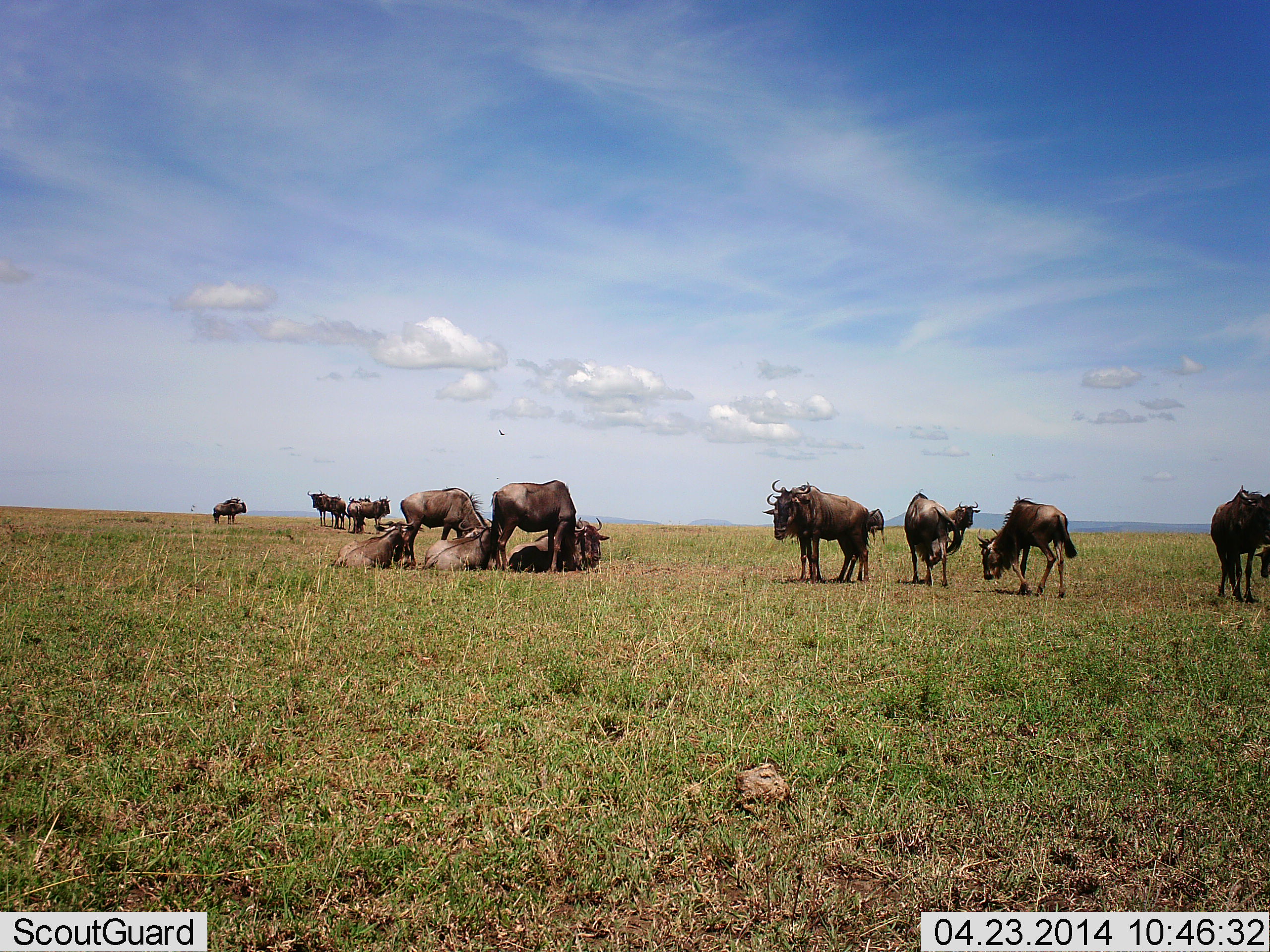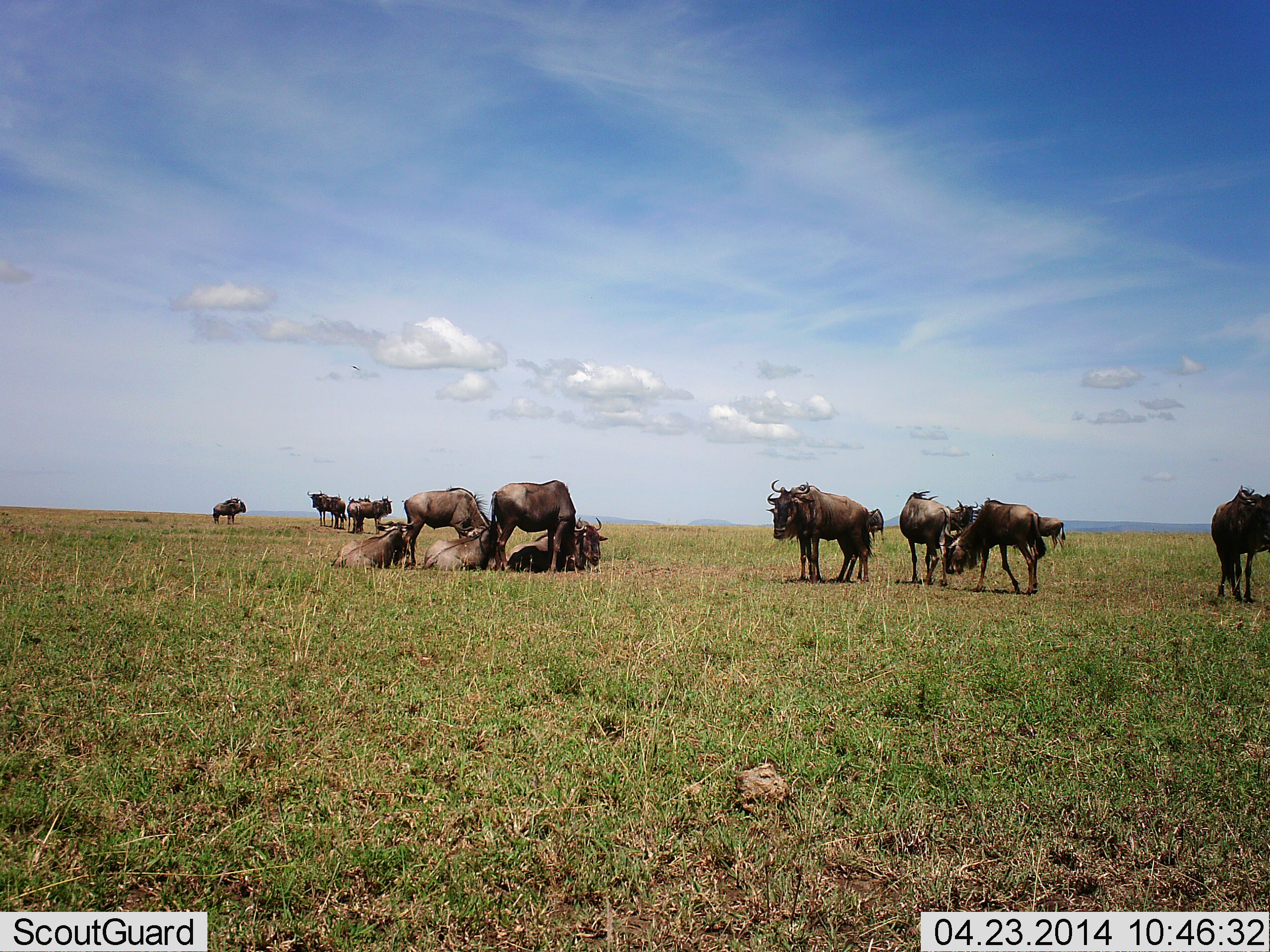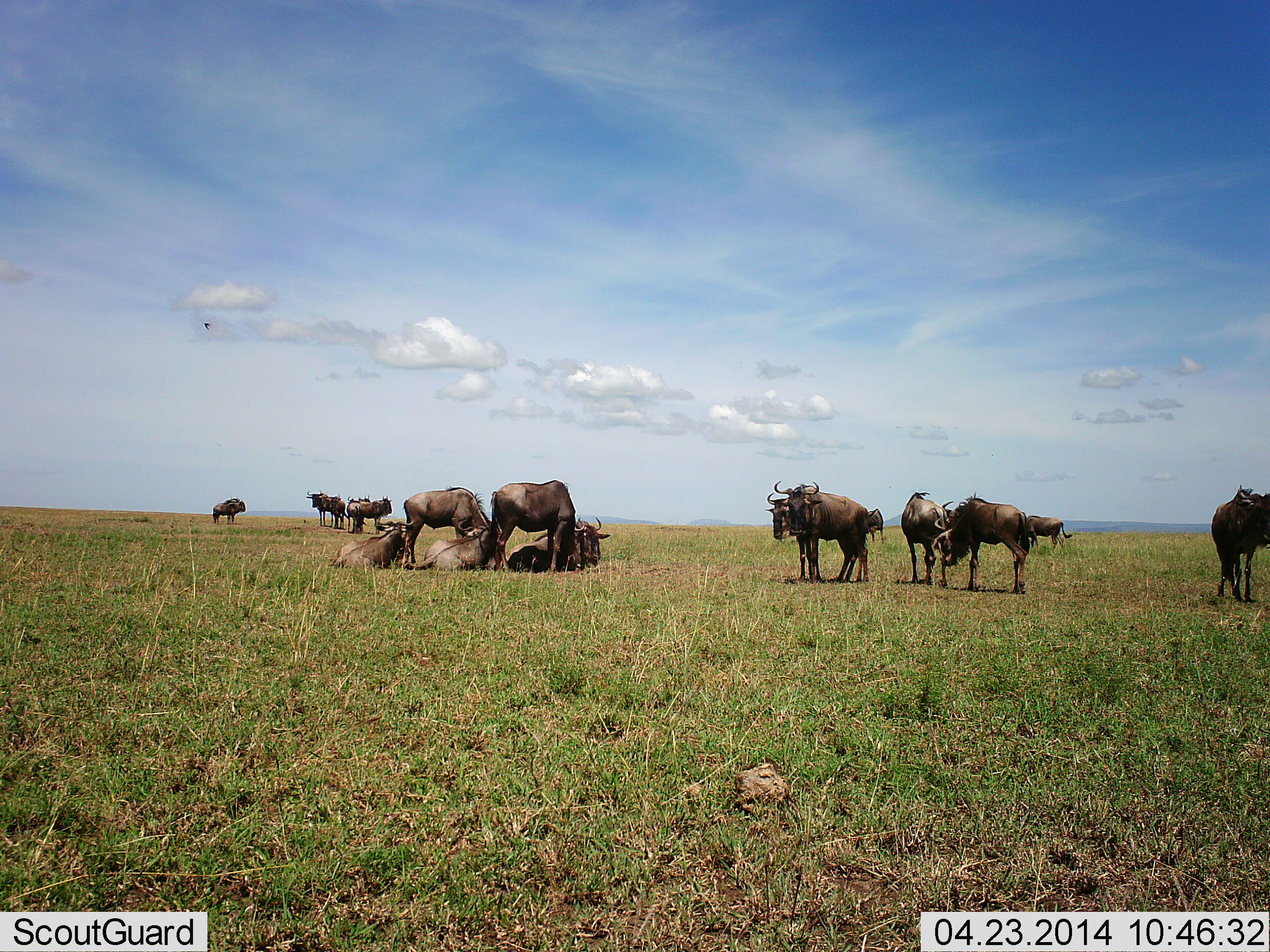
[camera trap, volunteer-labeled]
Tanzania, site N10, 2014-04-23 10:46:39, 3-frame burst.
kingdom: Animalia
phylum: Chordata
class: Mammalia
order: Artiodactyla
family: Bovidae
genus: Connochaetes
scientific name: Connochaetes taurinus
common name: blue wildebeest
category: wildebeest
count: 11-50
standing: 100%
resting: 90%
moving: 60%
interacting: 20%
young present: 0%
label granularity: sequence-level